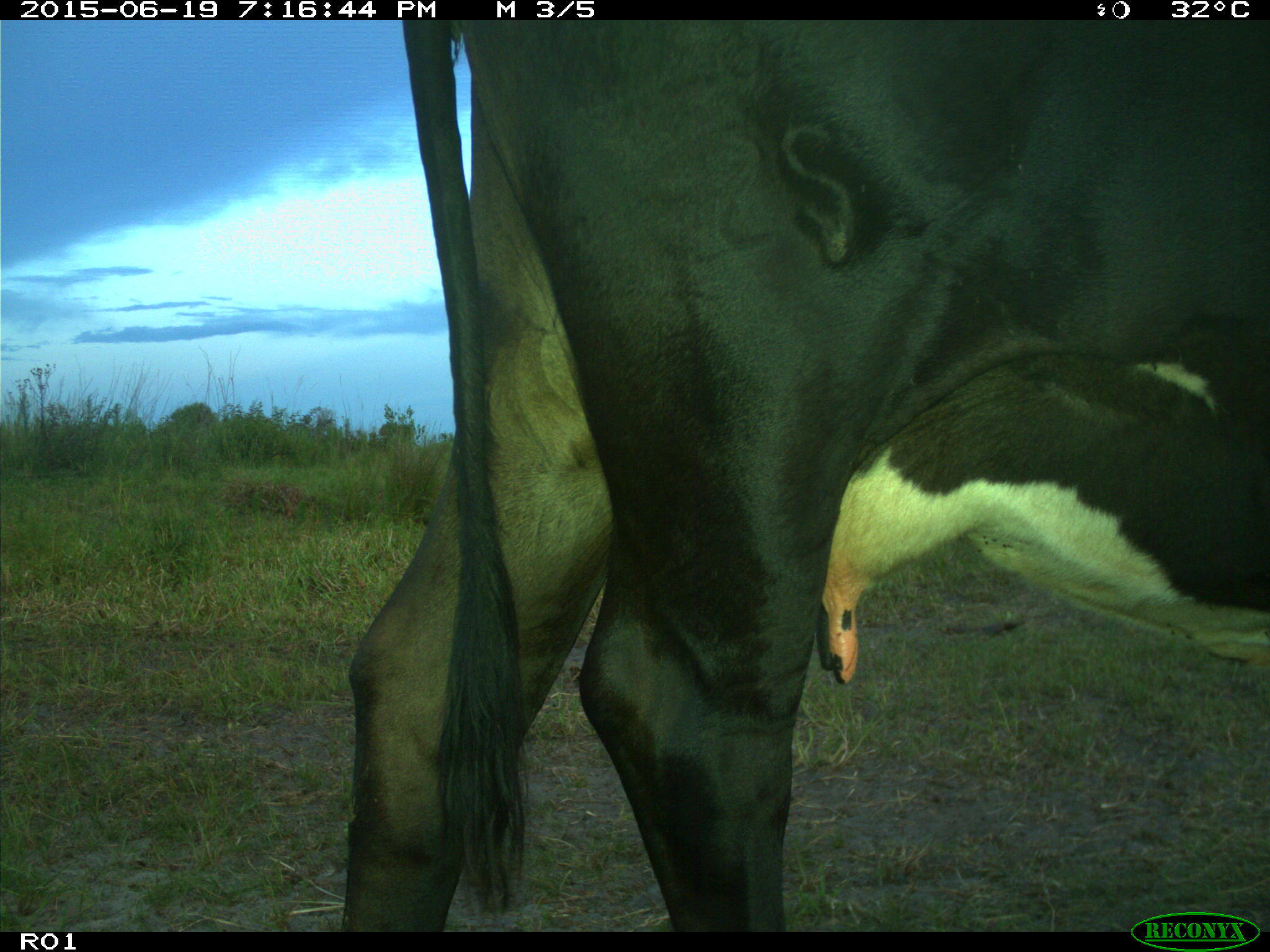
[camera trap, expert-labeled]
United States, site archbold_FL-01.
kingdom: Animalia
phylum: Chordata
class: Mammalia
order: Artiodactyla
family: Bovidae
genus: Bos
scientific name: Bos taurus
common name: domestic cow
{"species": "Bos taurus (domestic cow)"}